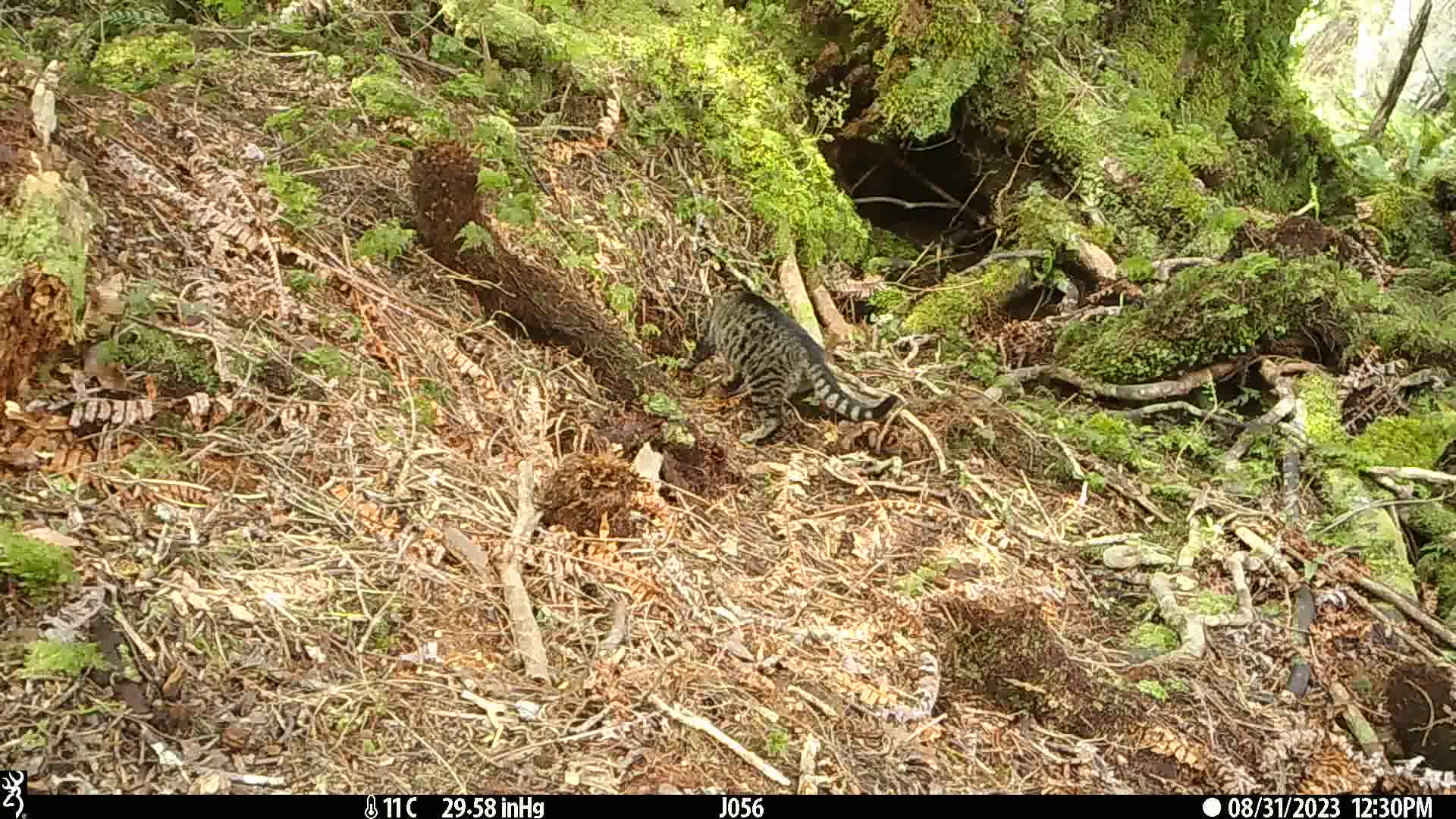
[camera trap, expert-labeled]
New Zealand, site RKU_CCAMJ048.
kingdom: Animalia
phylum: Chordata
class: Mammalia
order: Carnivora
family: Felidae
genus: Felis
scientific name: Felis catus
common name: domestic cat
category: cat